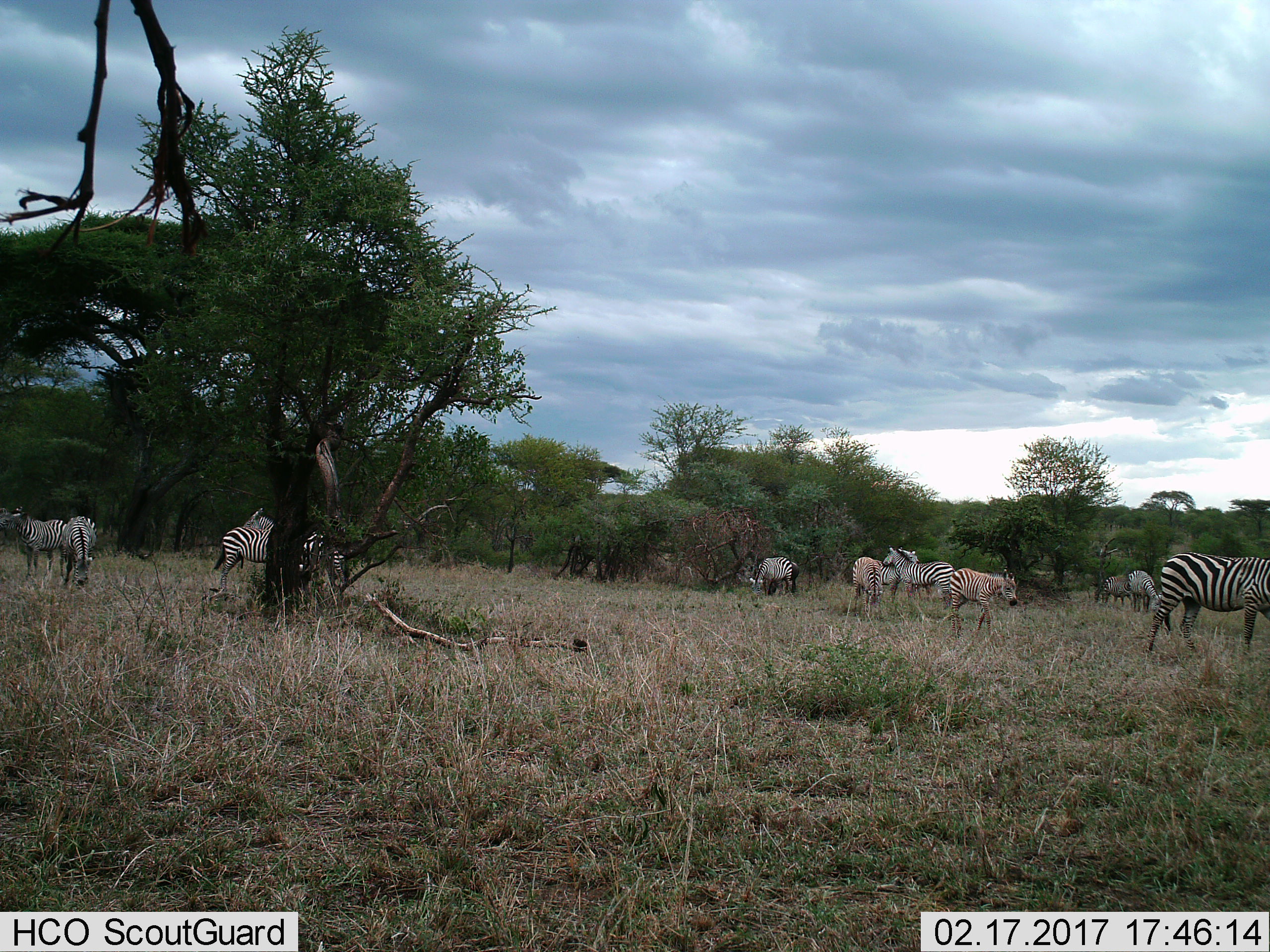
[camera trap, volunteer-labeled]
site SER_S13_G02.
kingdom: Animalia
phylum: Chordata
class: Mammalia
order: Perissodactyla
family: Equidae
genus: Equus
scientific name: Equus quagga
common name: plains zebra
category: zebraplains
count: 11-50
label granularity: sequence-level